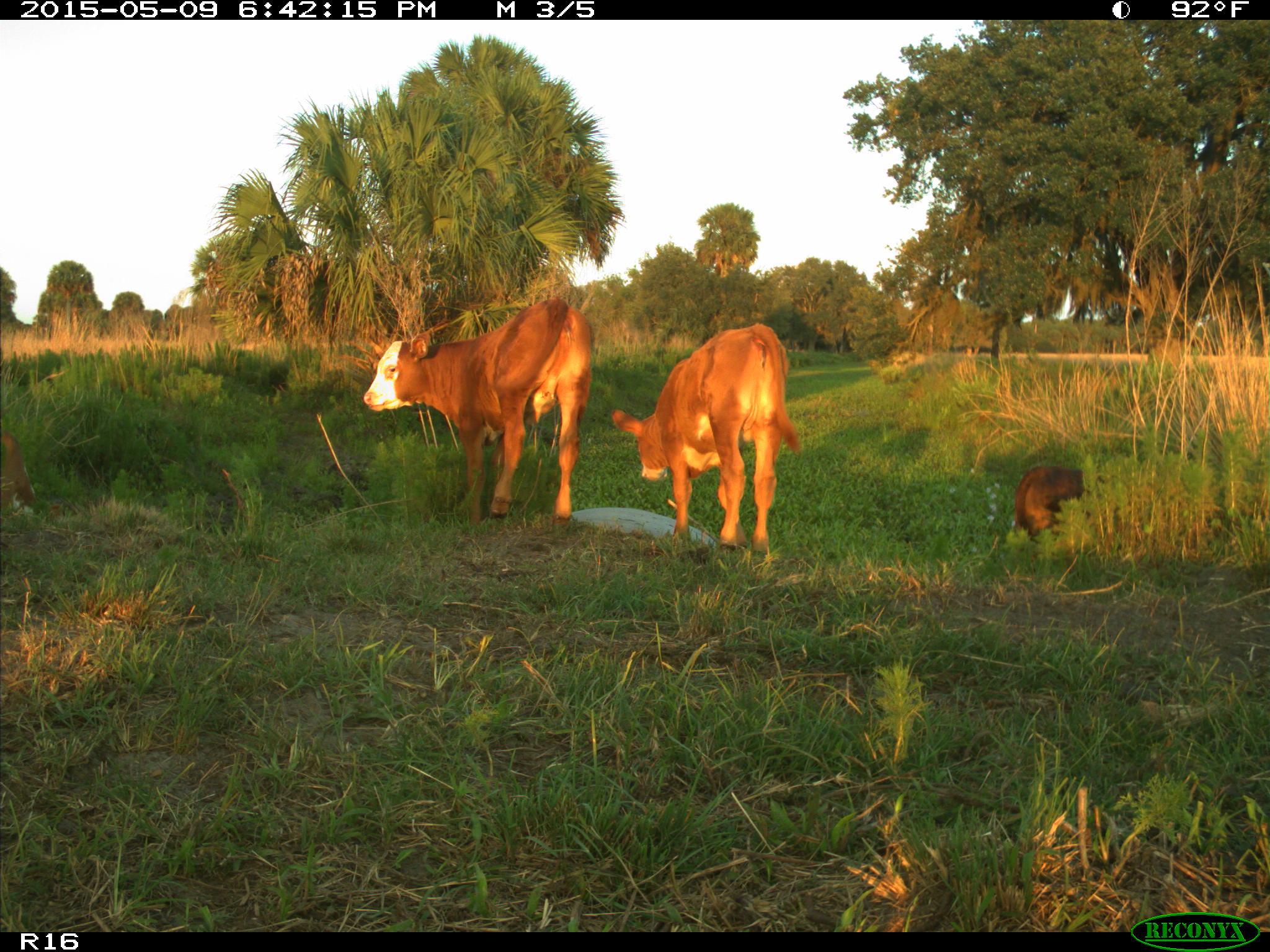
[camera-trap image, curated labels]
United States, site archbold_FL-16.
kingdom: Animalia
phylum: Chordata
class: Mammalia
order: Artiodactyla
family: Bovidae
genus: Bos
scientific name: Bos taurus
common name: domestic cow